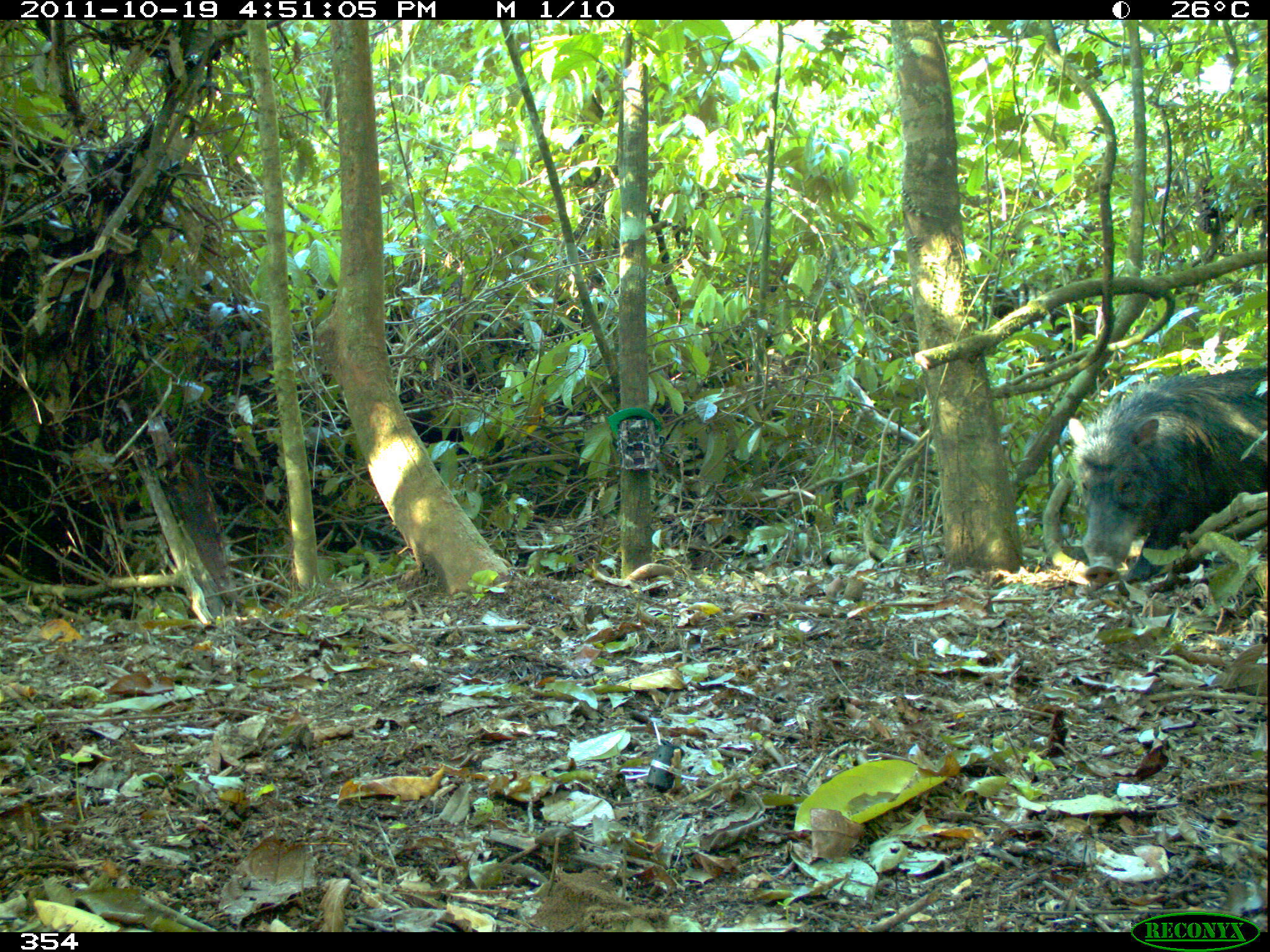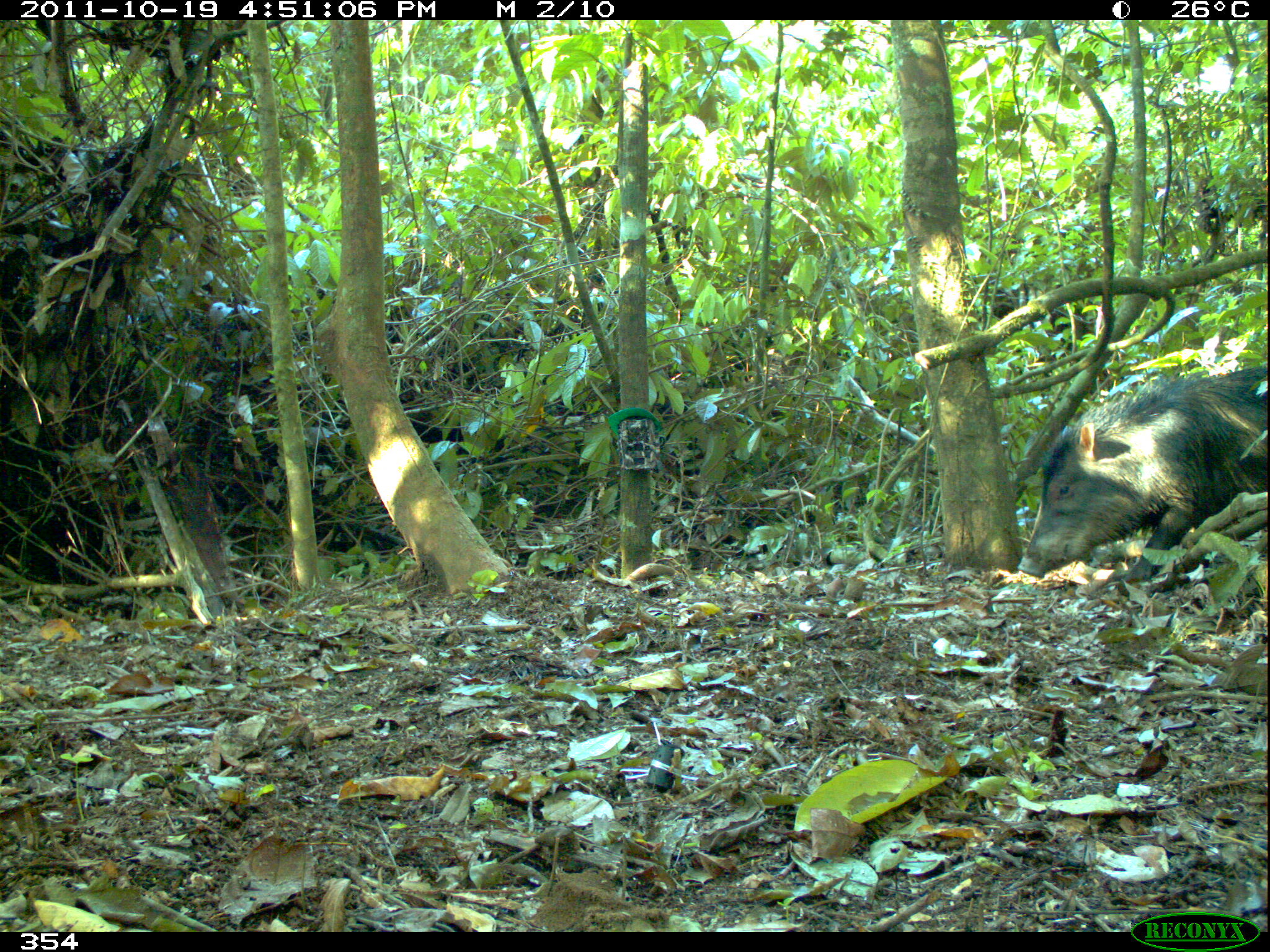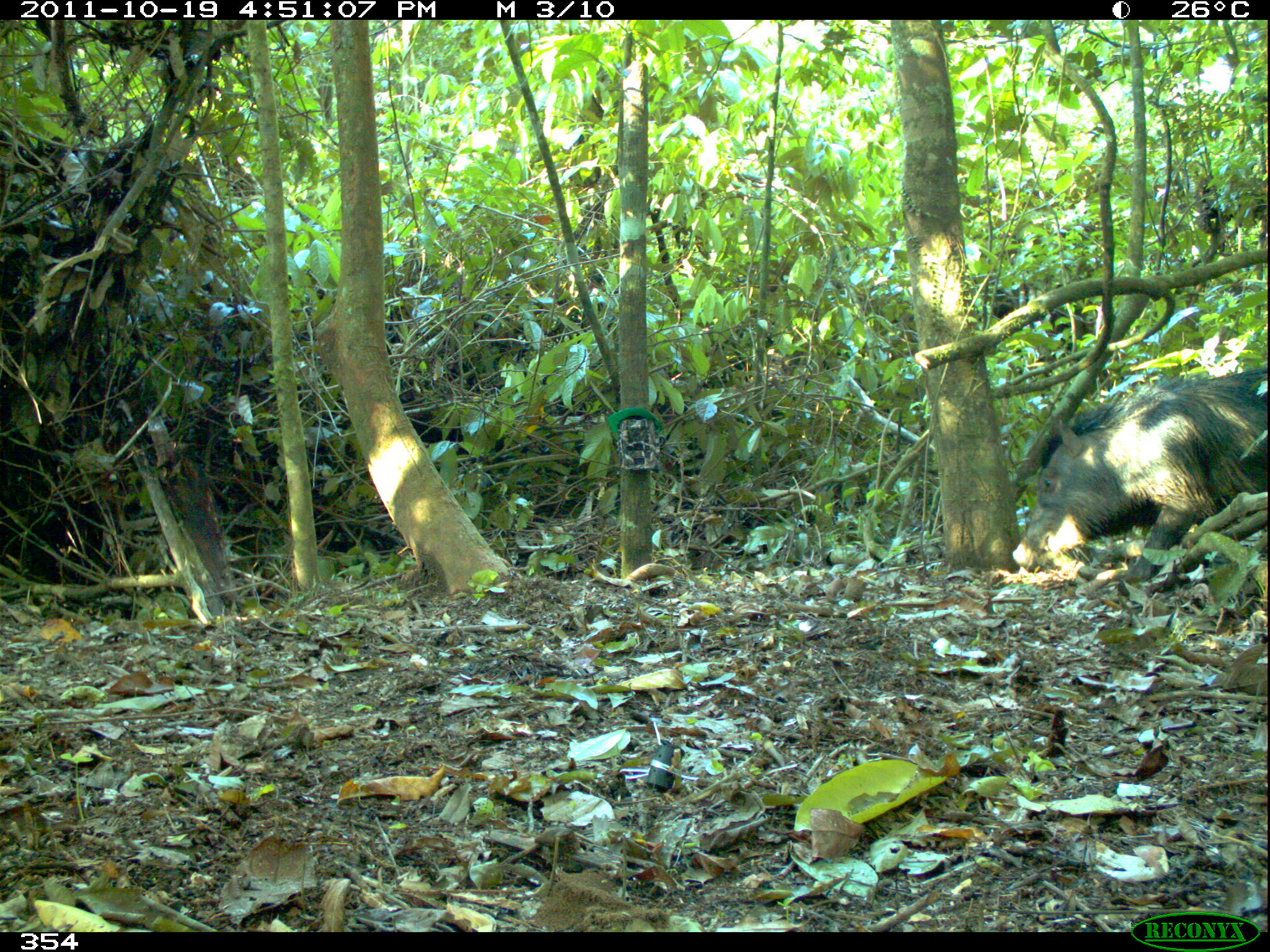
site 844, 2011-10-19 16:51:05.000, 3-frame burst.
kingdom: Animalia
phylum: Chordata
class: Mammalia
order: Artiodactyla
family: Tayassuidae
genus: Tayassu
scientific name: Tayassu pecari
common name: white-lipped peccary